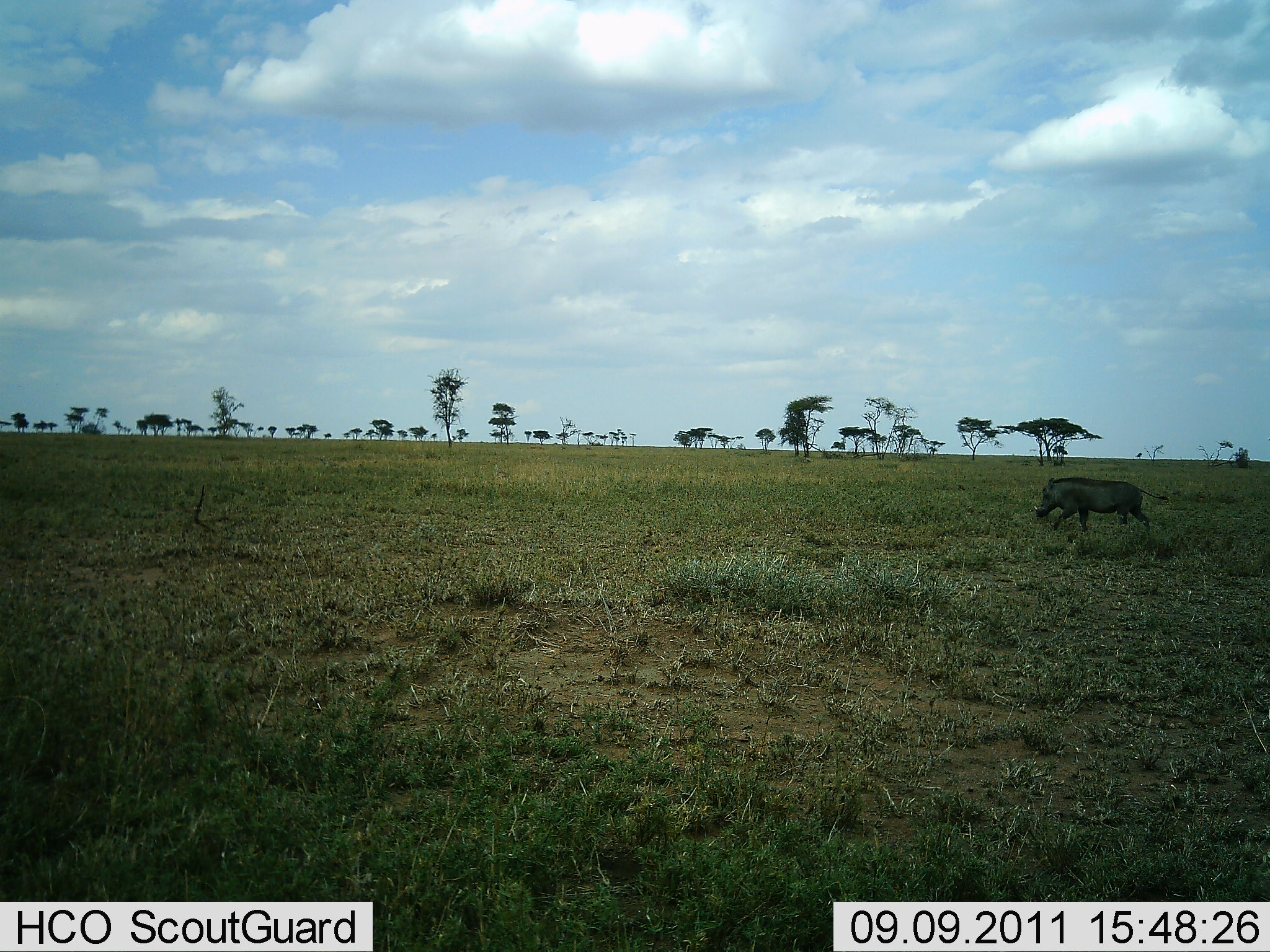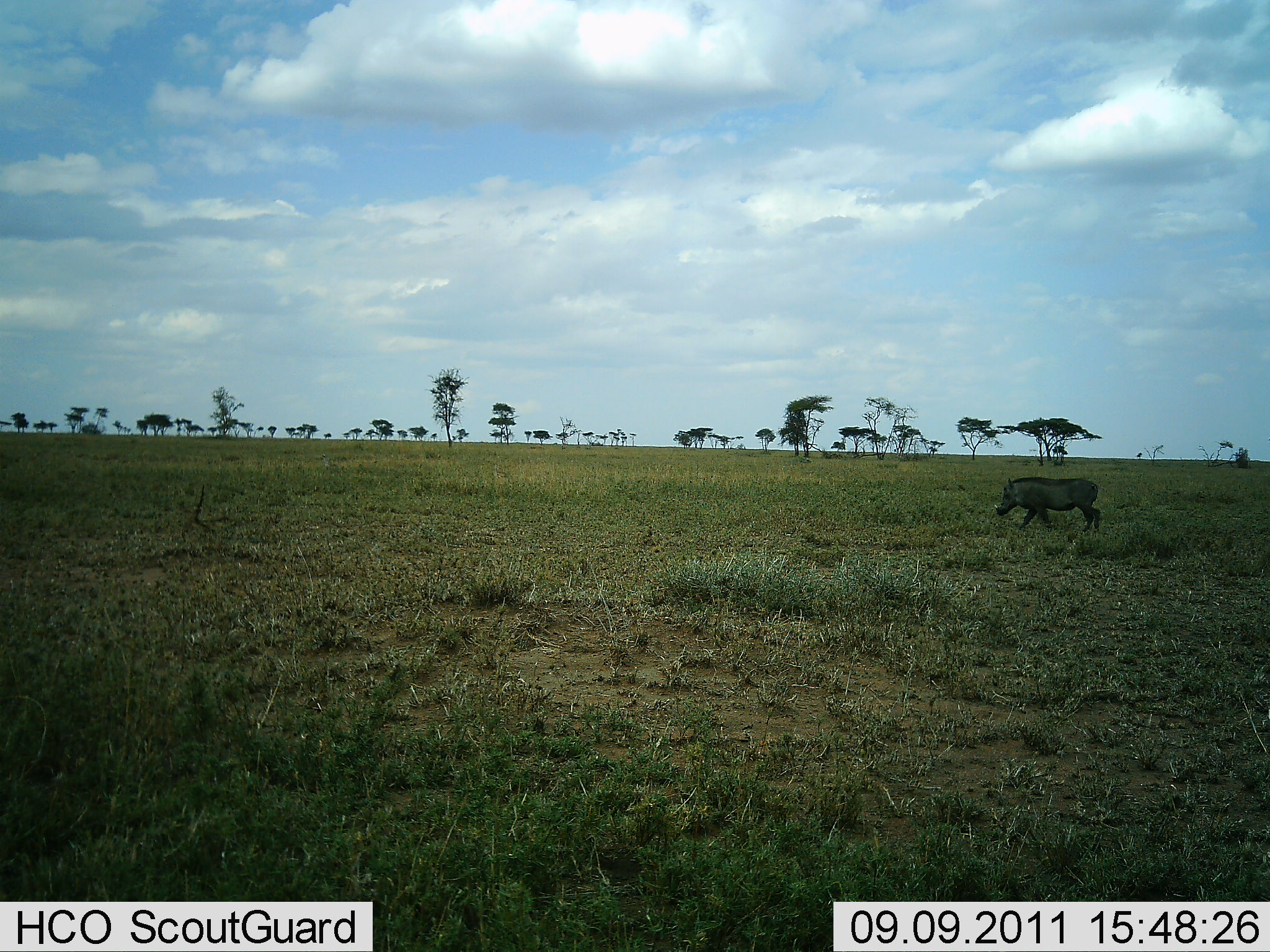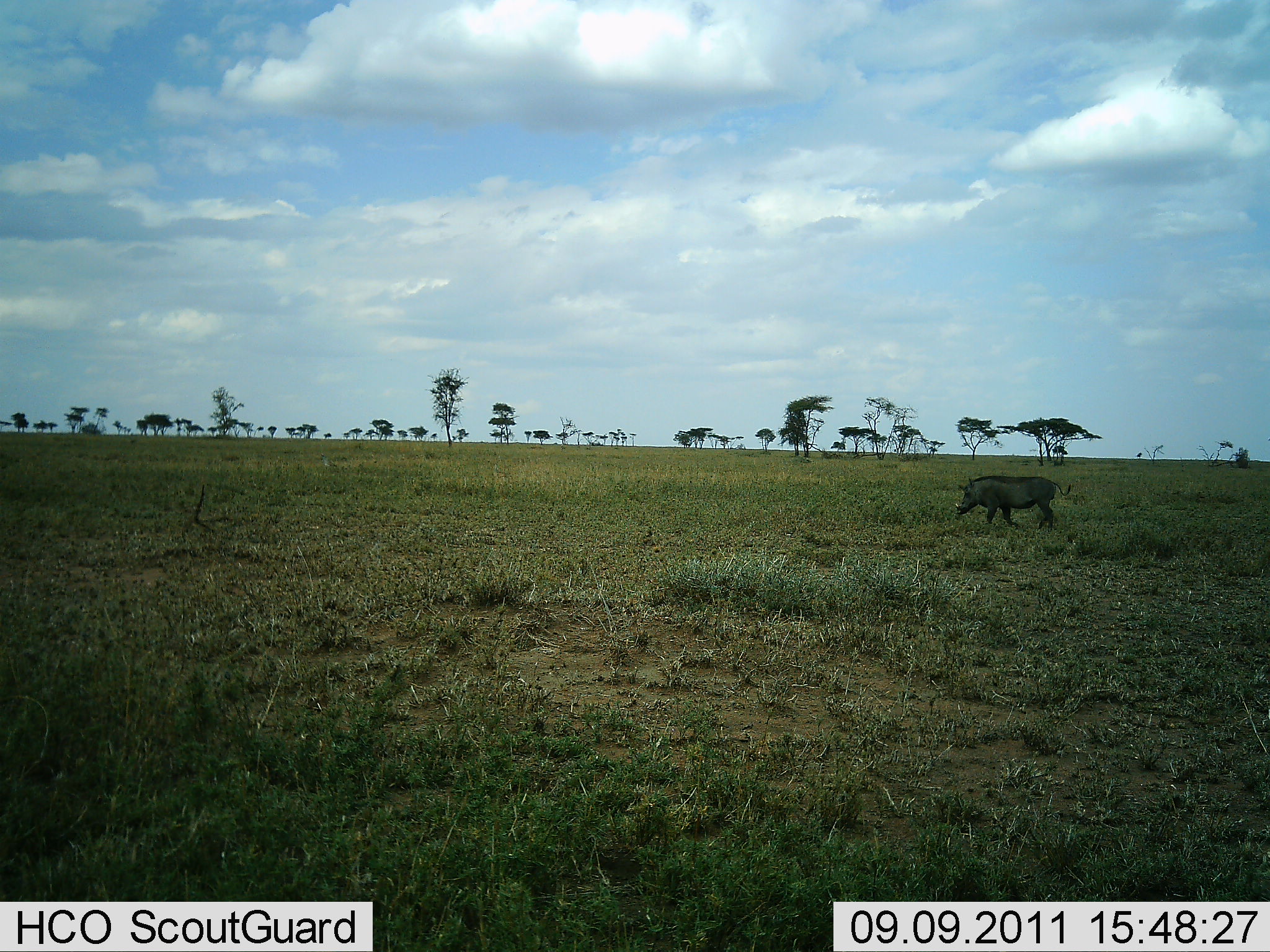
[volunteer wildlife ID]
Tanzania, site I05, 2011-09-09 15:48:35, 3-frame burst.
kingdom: Animalia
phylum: Chordata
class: Mammalia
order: Artiodactyla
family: Suidae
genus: Phacochoerus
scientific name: Phacochoerus africanus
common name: warthog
Warthog (Phacochoerus africanus), count 1. Behavior (volunteer vote fractions): standing 0%, resting 0%, moving 100%, interacting 0%. Young present (vote fraction): 0%. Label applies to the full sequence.